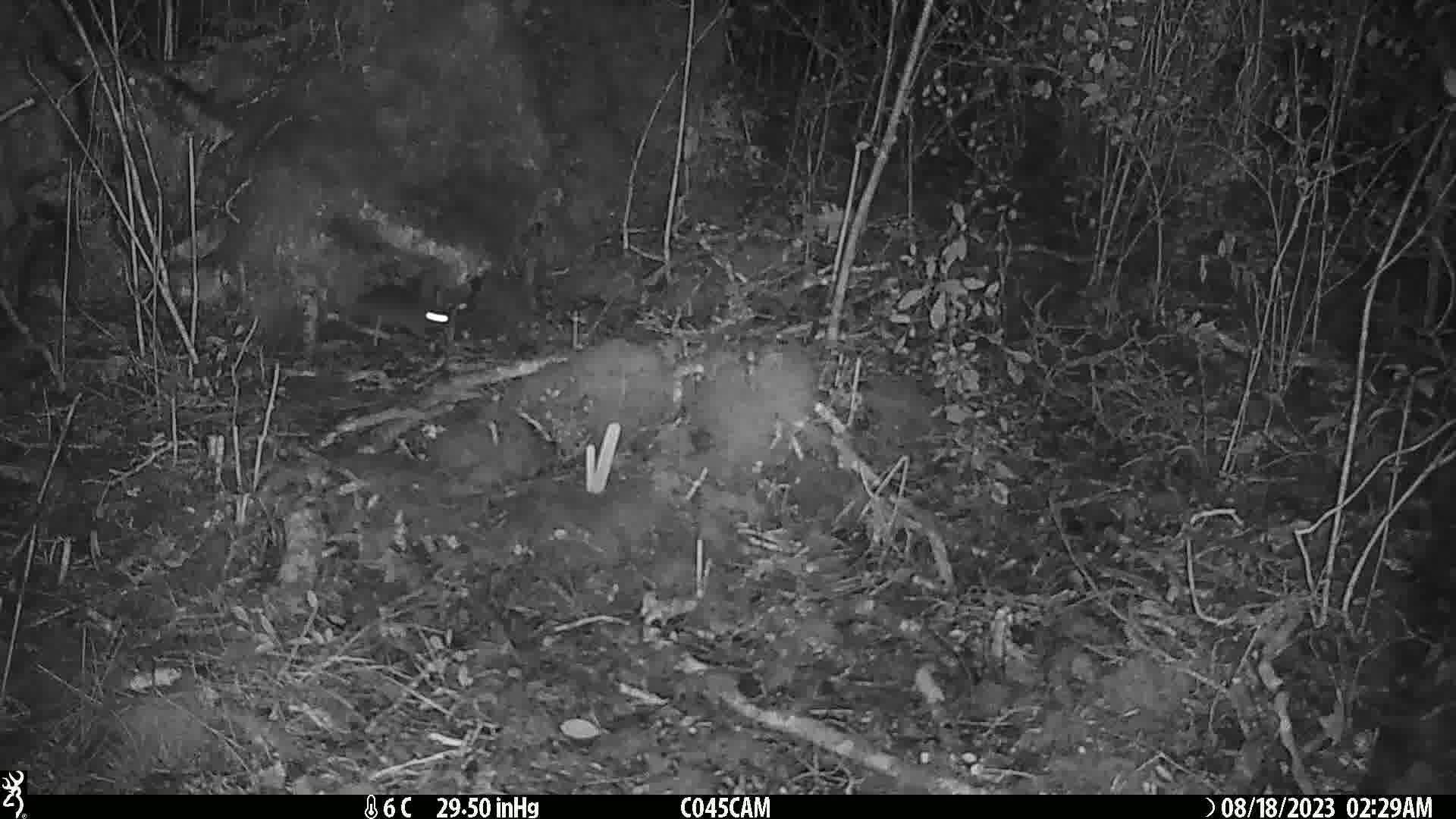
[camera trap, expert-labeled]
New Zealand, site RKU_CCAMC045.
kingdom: Animalia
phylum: Chordata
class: Mammalia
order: Rodentia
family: Muridae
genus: Rattus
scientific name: Rattus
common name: rat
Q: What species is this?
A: Rat (Rattus).